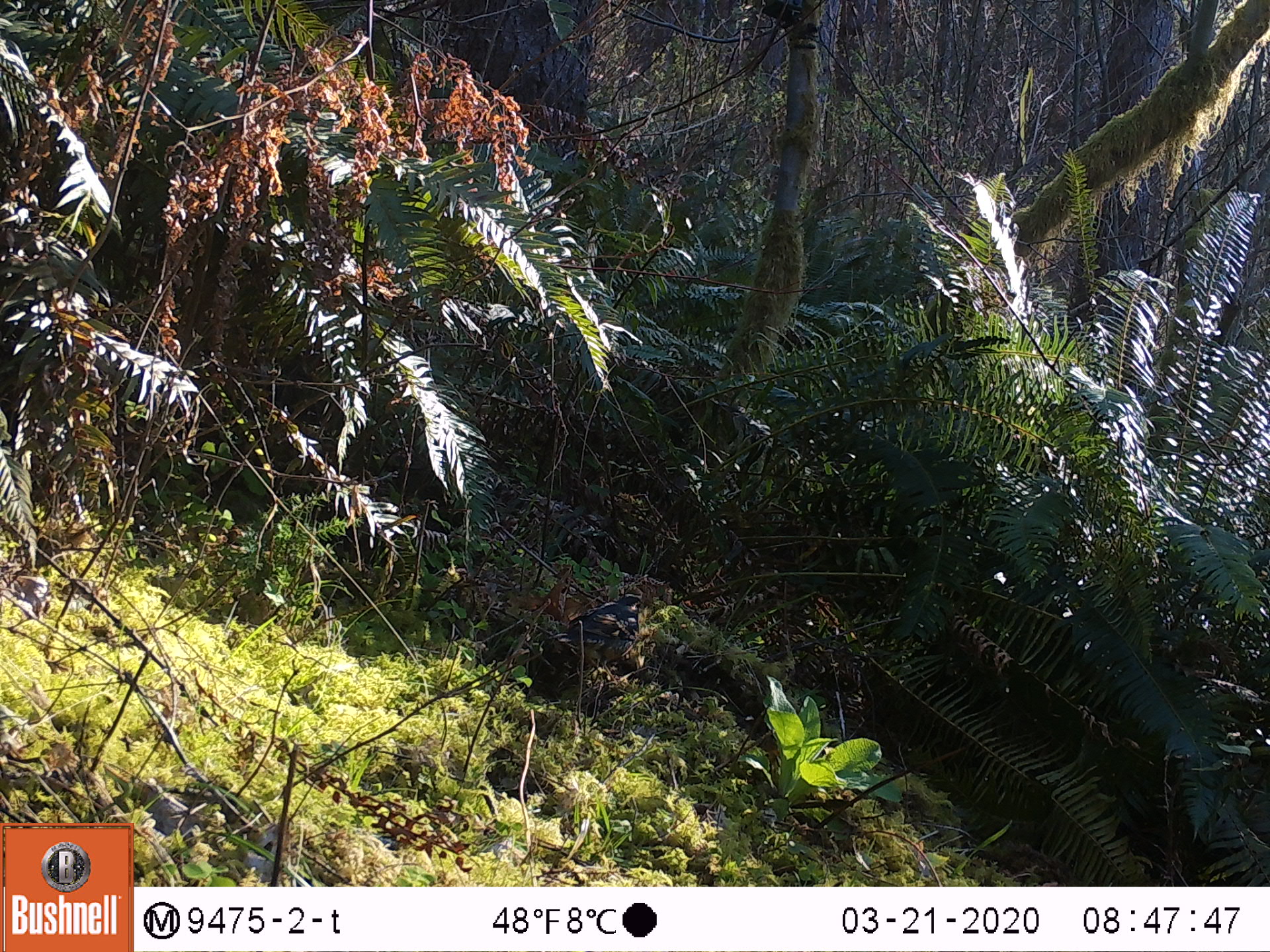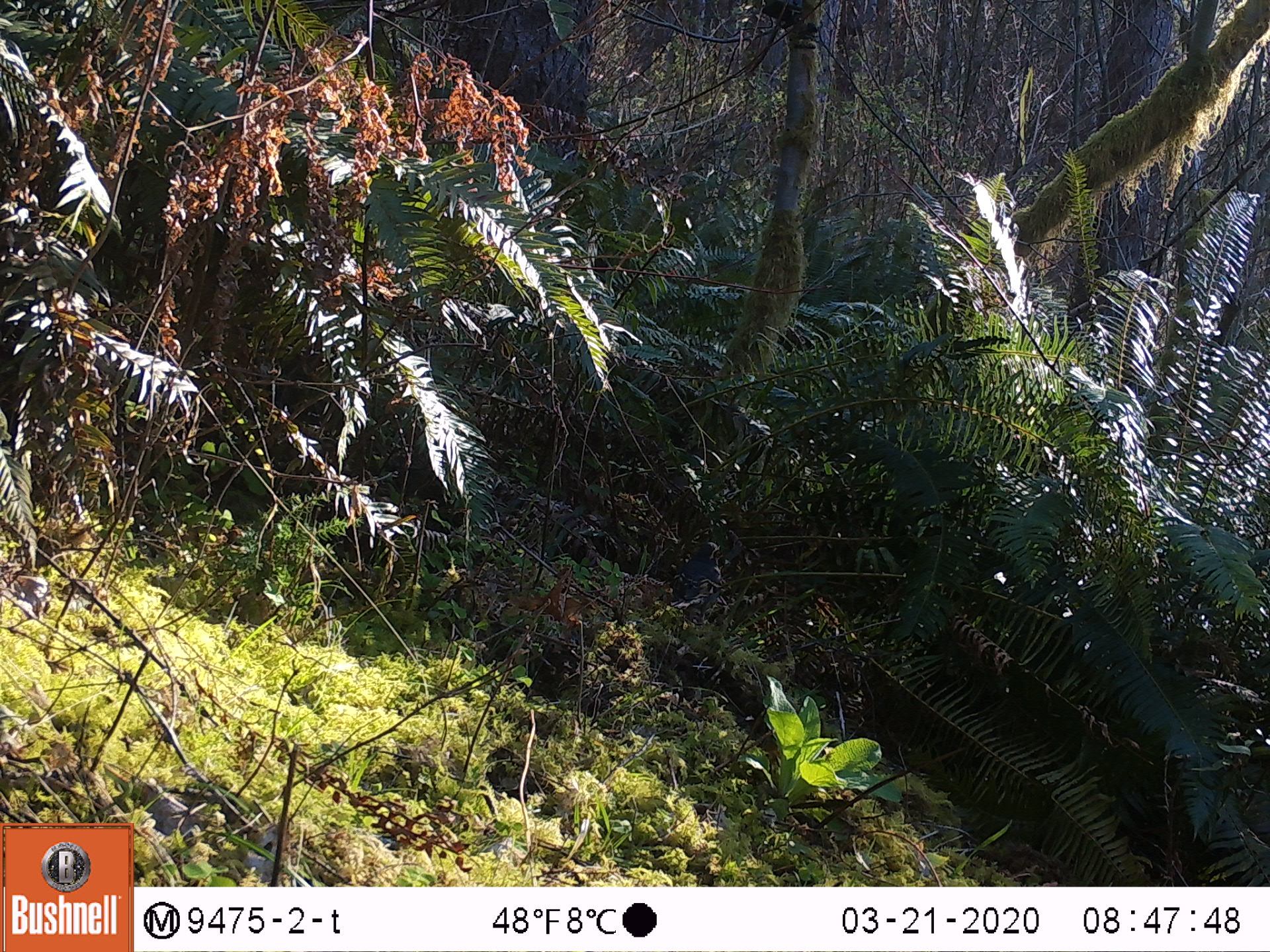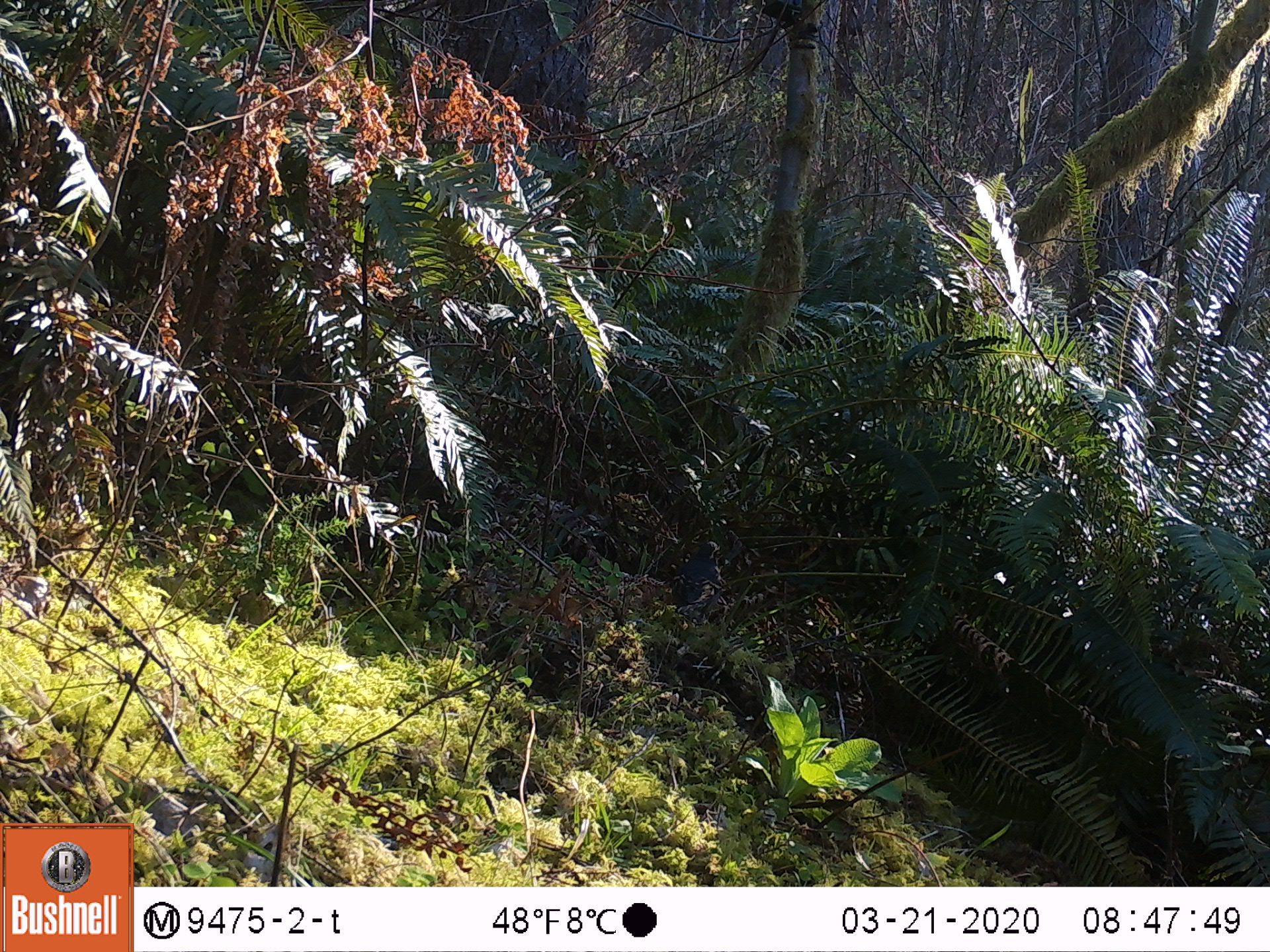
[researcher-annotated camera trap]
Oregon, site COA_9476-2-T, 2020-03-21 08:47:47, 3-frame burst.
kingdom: Animalia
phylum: Chordata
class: Aves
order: Passeriformes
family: Turdidae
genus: Ixoreus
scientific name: Ixoreus naevius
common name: varied thrush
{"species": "varied thrush (Ixoreus naevius)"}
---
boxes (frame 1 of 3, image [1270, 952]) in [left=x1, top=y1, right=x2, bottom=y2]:
varied thrush: [left=548, top=588, right=647, bottom=667]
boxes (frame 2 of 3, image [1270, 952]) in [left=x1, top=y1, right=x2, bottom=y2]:
varied thrush: [left=658, top=537, right=726, bottom=631]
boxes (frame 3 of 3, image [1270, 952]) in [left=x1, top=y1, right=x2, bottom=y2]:
varied thrush: [left=665, top=537, right=728, bottom=614]